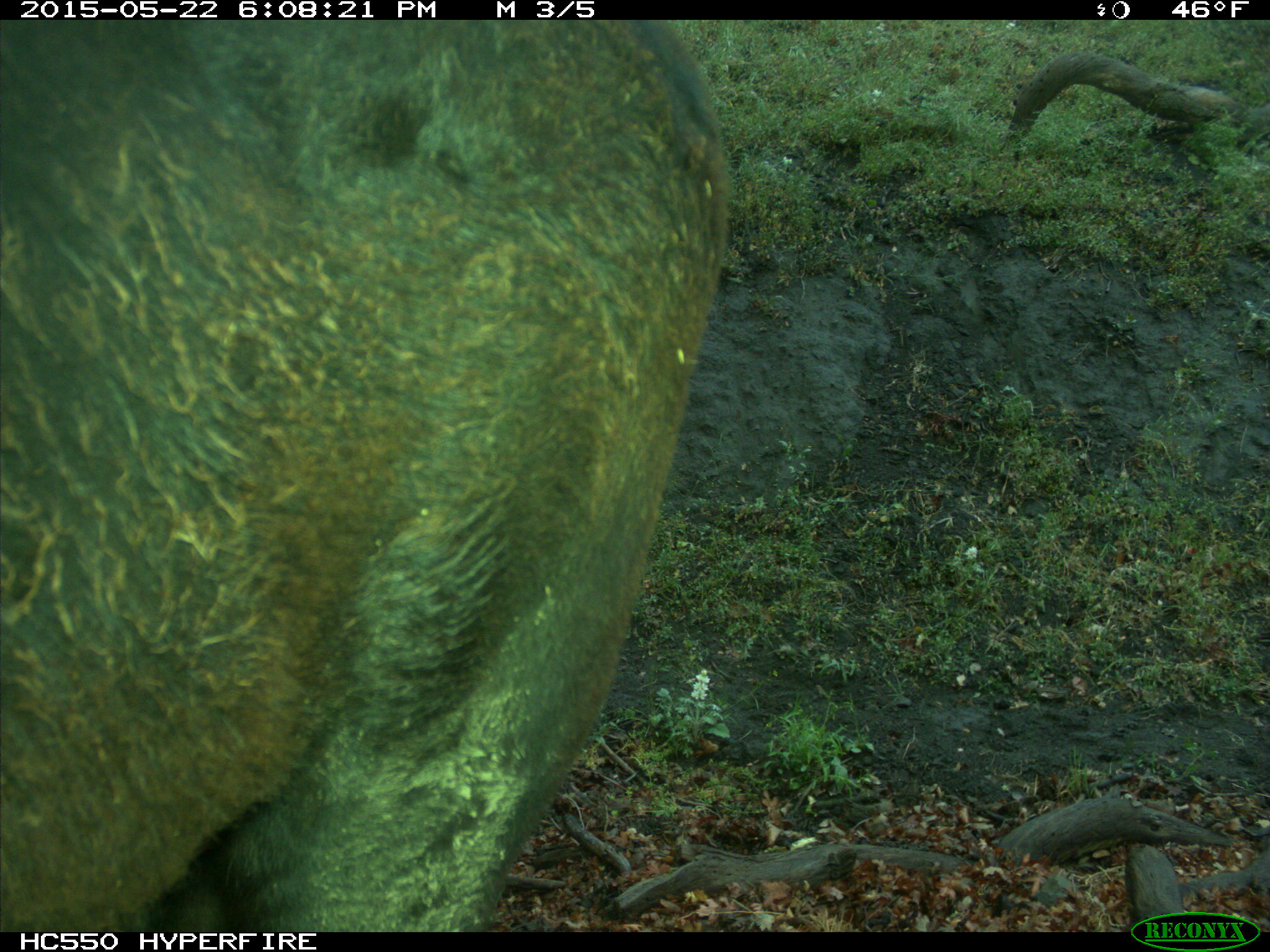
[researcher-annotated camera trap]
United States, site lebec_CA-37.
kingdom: Animalia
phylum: Chordata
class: Mammalia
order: Artiodactyla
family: Bovidae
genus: Bos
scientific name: Bos taurus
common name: domestic cow